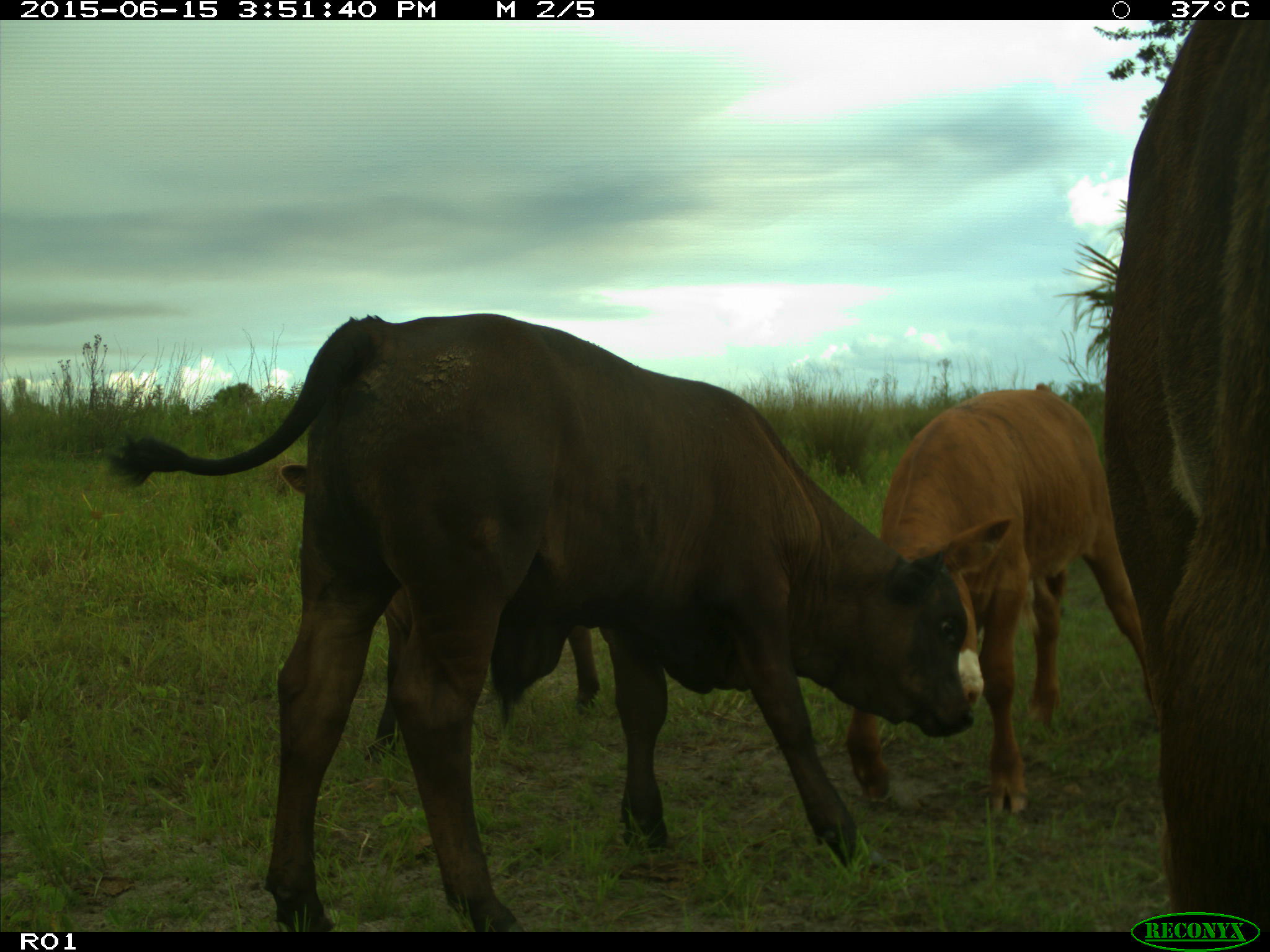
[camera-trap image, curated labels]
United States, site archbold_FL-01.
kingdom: Animalia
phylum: Chordata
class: Mammalia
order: Artiodactyla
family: Bovidae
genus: Bos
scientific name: Bos taurus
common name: domestic cow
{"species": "Bos taurus (domestic cow)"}